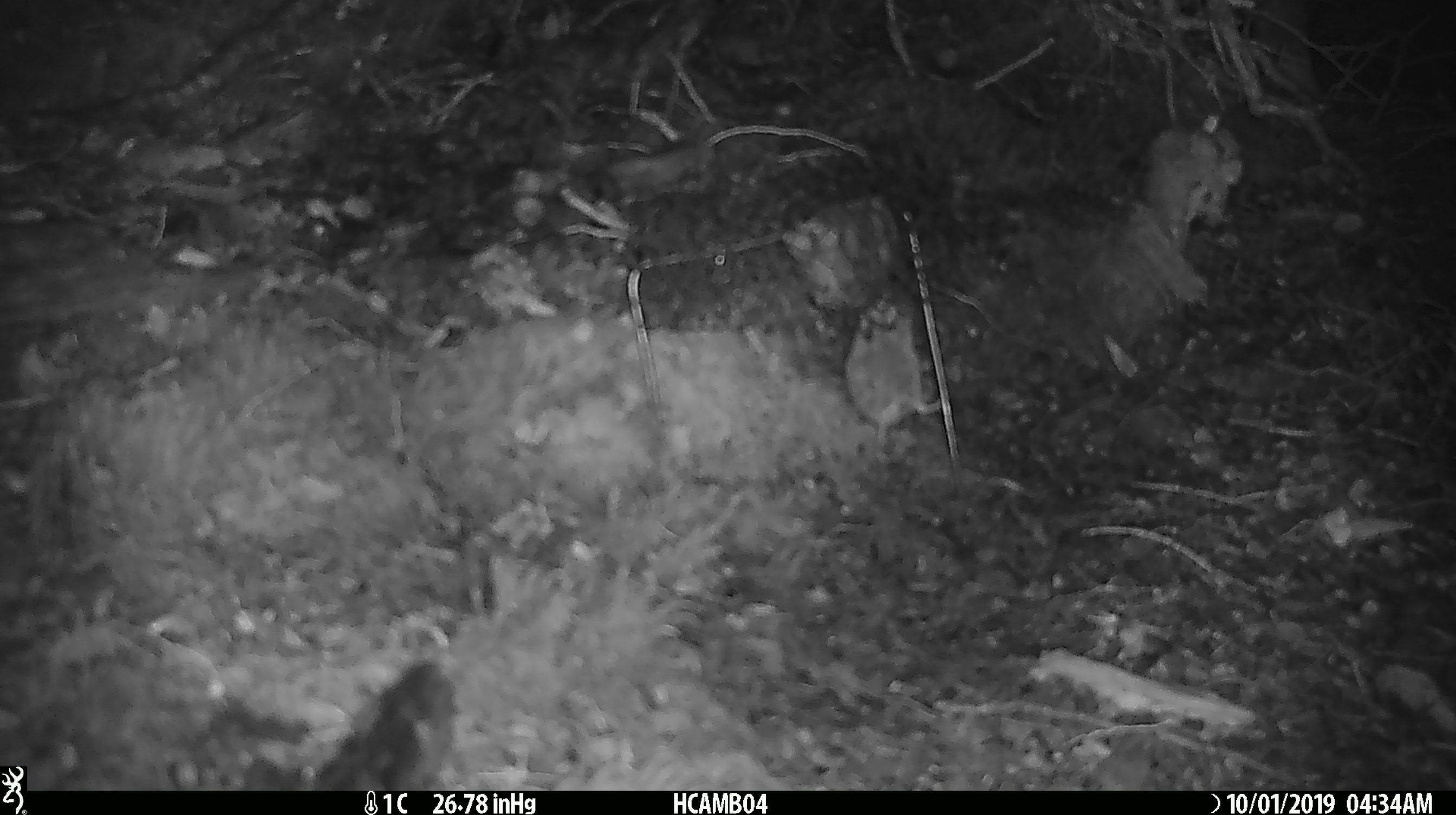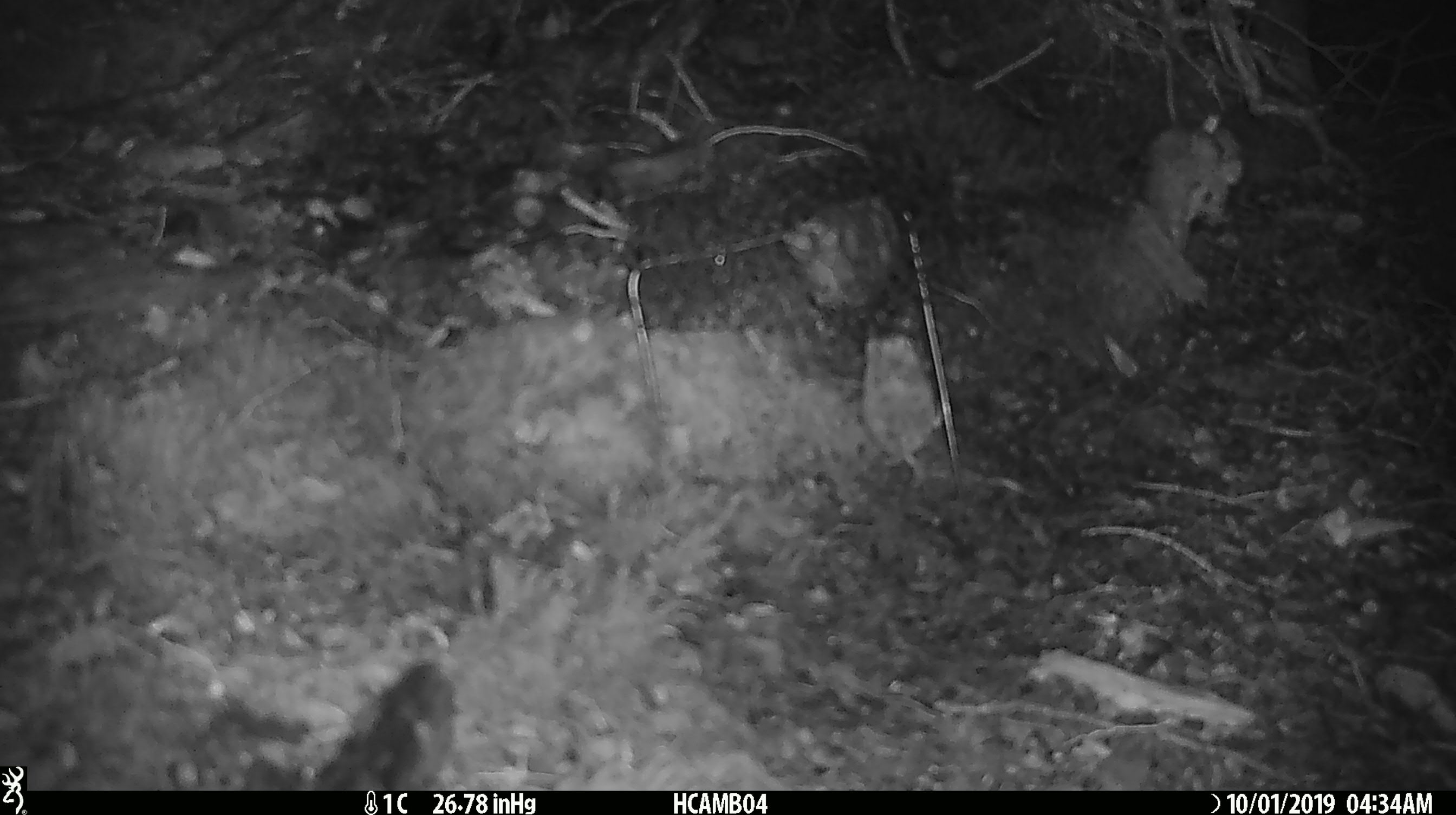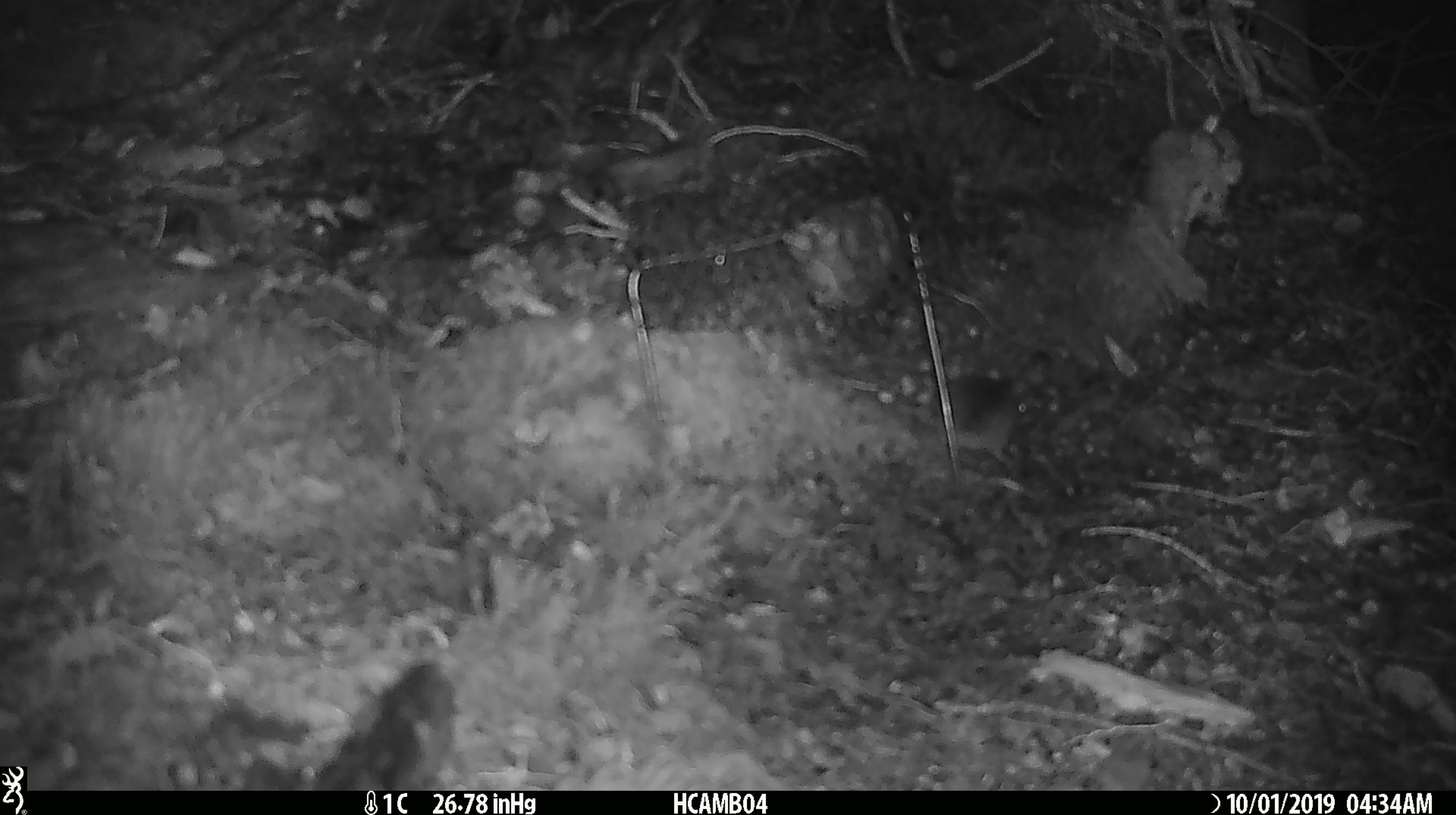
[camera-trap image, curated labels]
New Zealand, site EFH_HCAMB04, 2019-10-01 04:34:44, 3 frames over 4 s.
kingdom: Animalia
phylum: Chordata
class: Mammalia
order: Rodentia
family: Muridae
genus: Mus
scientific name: Mus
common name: mouse